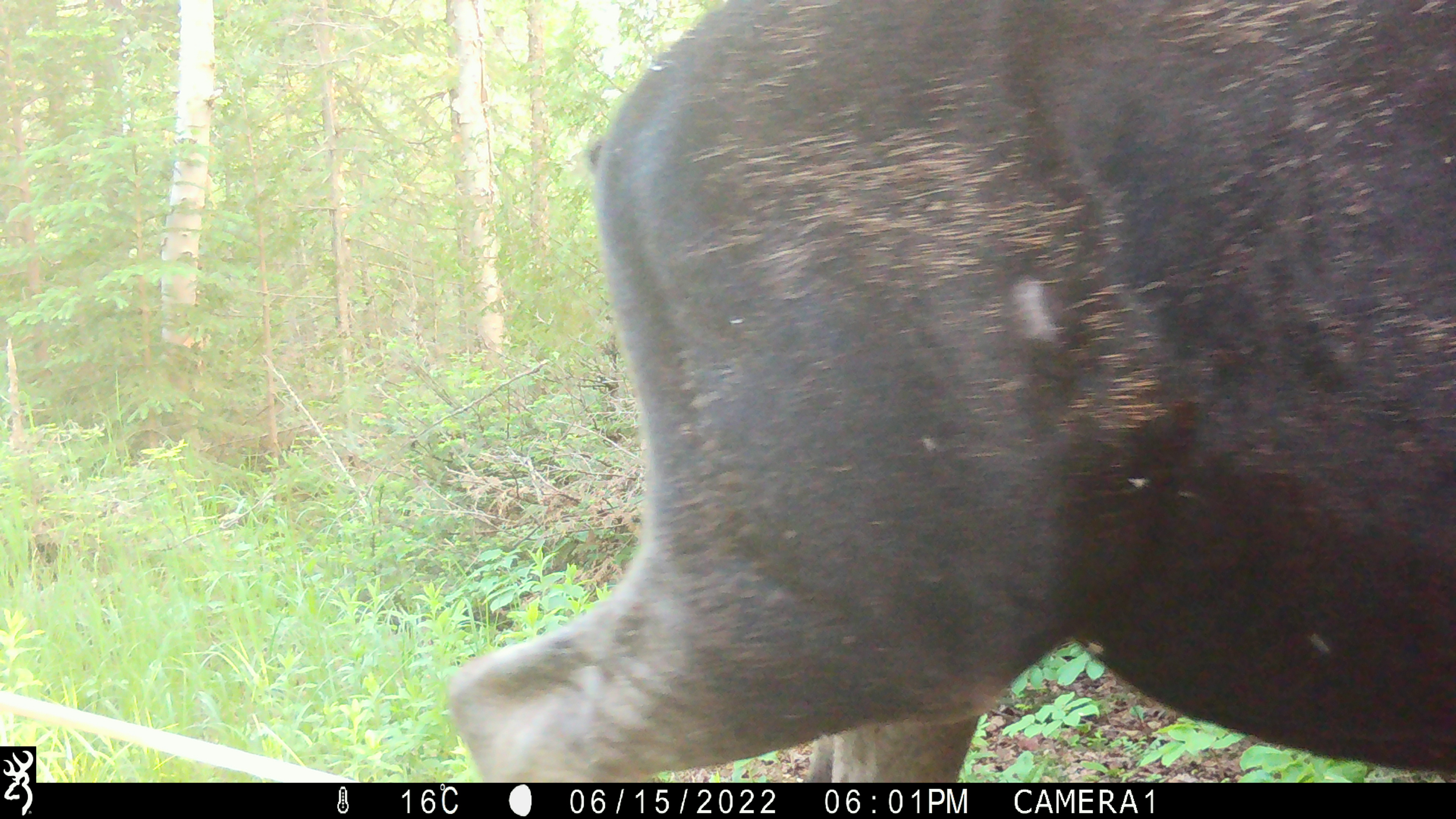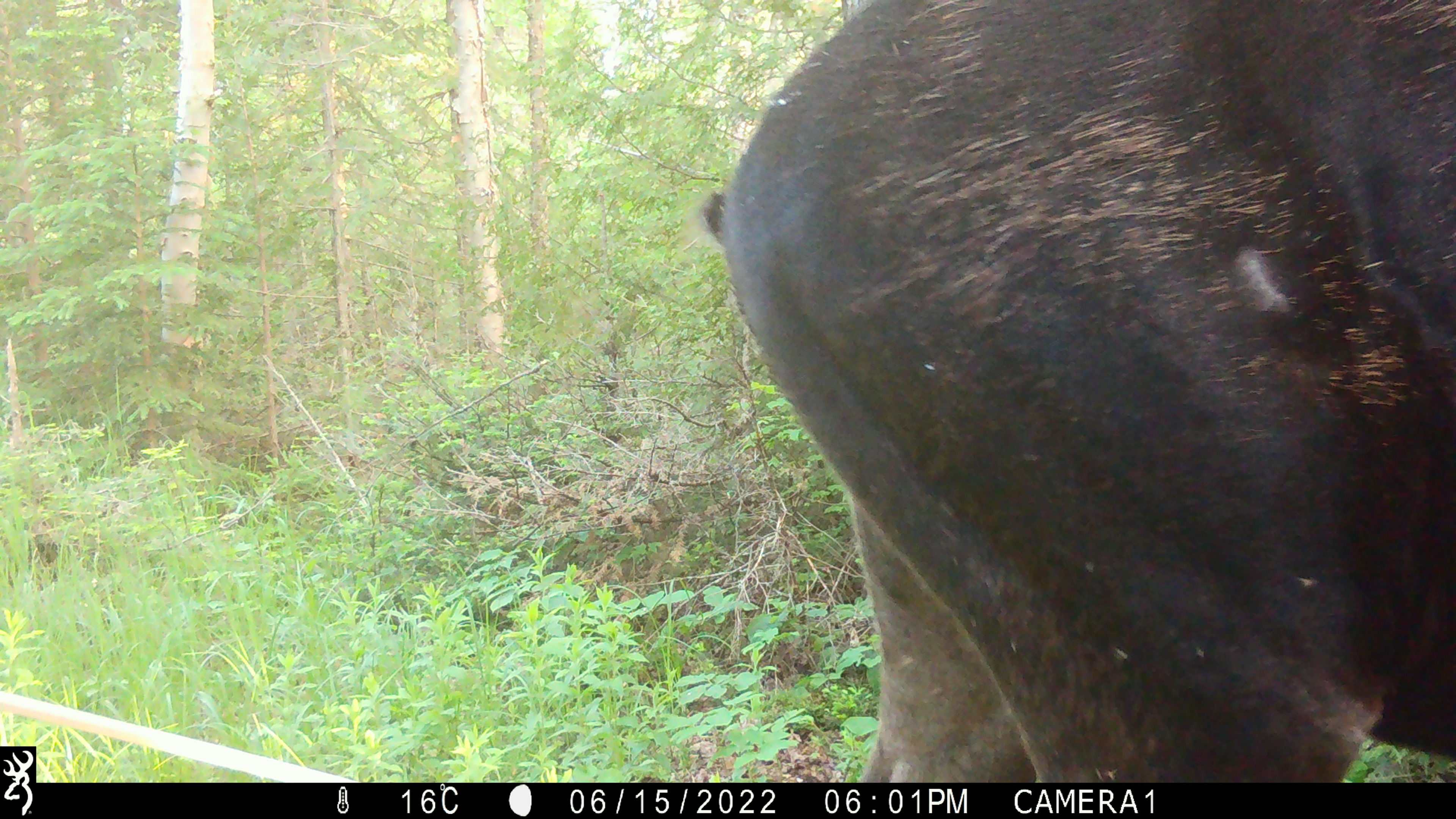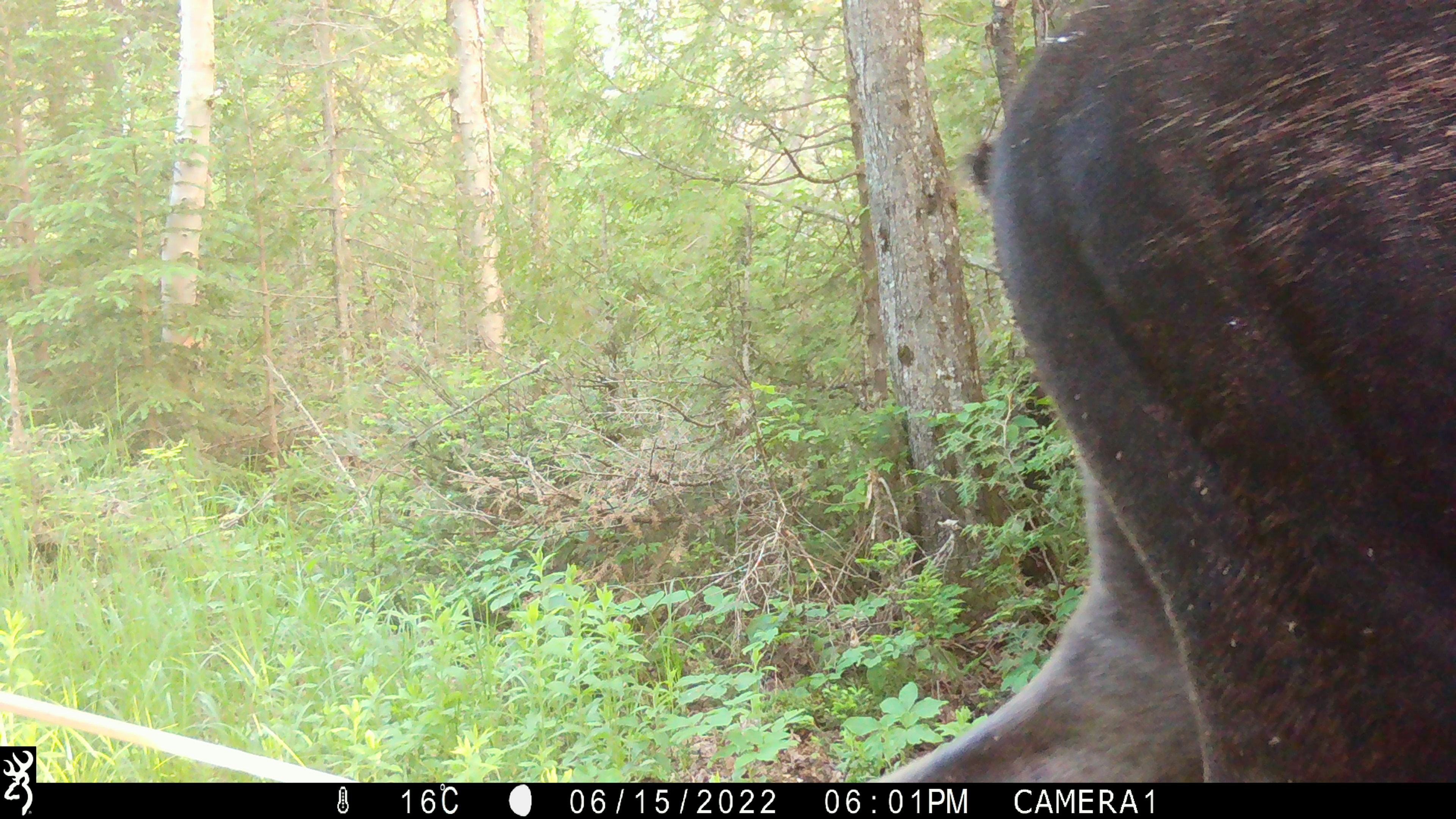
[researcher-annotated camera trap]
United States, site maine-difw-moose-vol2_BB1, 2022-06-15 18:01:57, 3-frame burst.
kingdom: Animalia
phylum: Chordata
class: Mammalia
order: Artiodactyla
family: Cervidae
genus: Alces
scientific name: Alces alces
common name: moose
Moose (Alces alces).